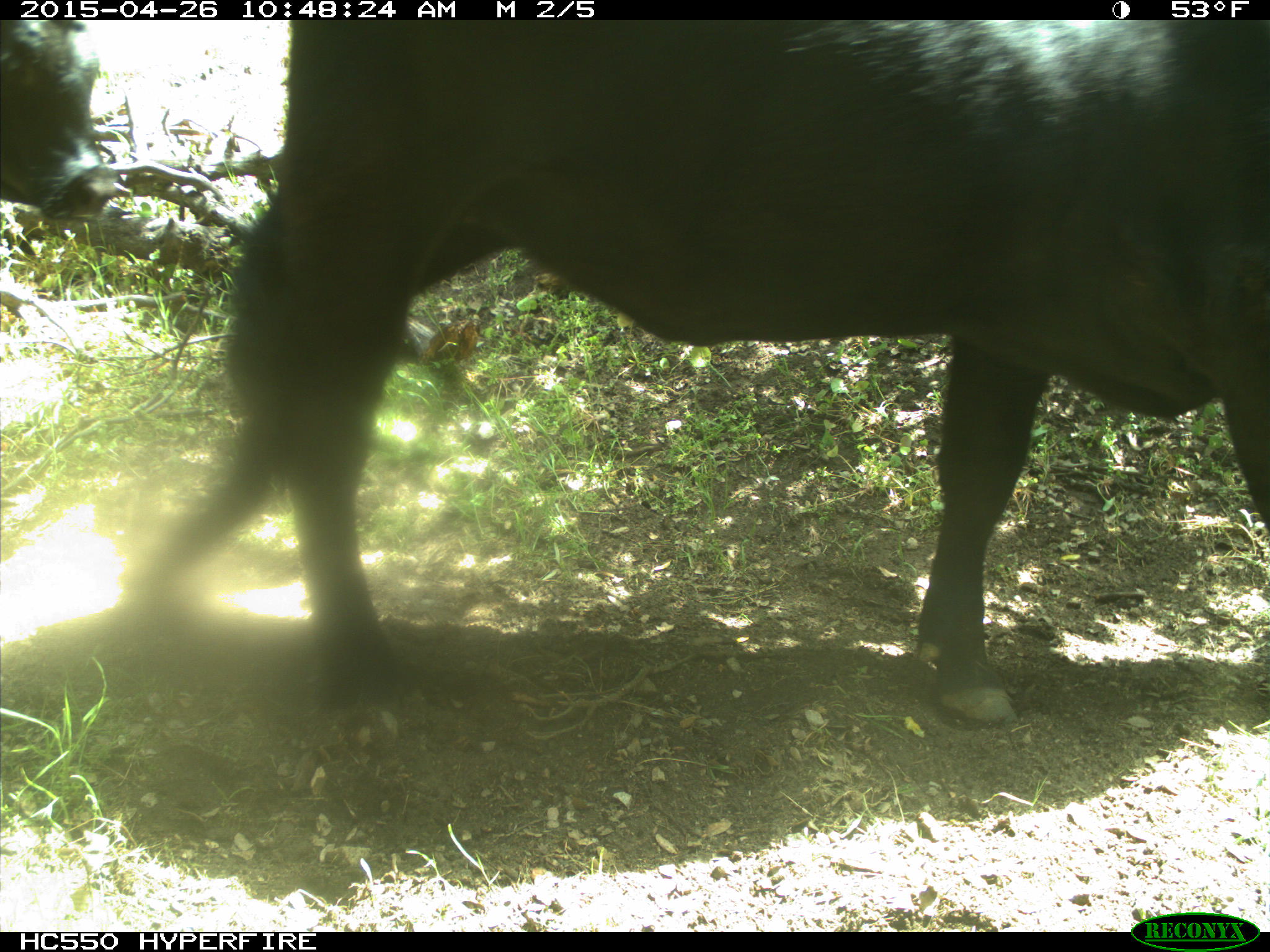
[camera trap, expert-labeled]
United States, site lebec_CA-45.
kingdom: Animalia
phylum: Chordata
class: Mammalia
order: Artiodactyla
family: Bovidae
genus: Bos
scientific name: Bos taurus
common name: domestic cow